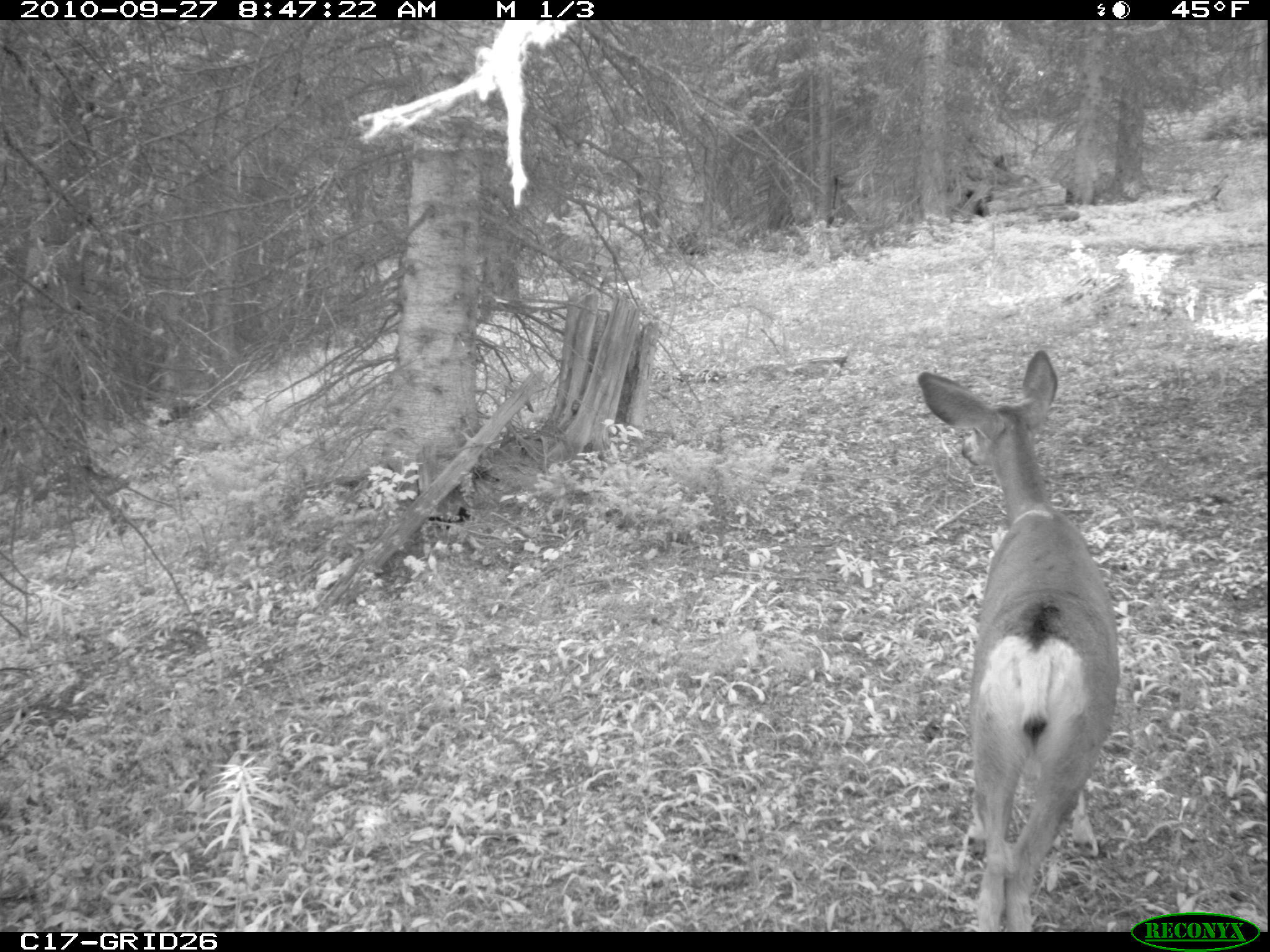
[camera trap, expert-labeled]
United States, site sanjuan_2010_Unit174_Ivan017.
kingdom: Animalia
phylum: Chordata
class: Mammalia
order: Artiodactyla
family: Cervidae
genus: Odocoileus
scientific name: Odocoileus hemionus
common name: mule deer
Odocoileus hemionus (mule deer).